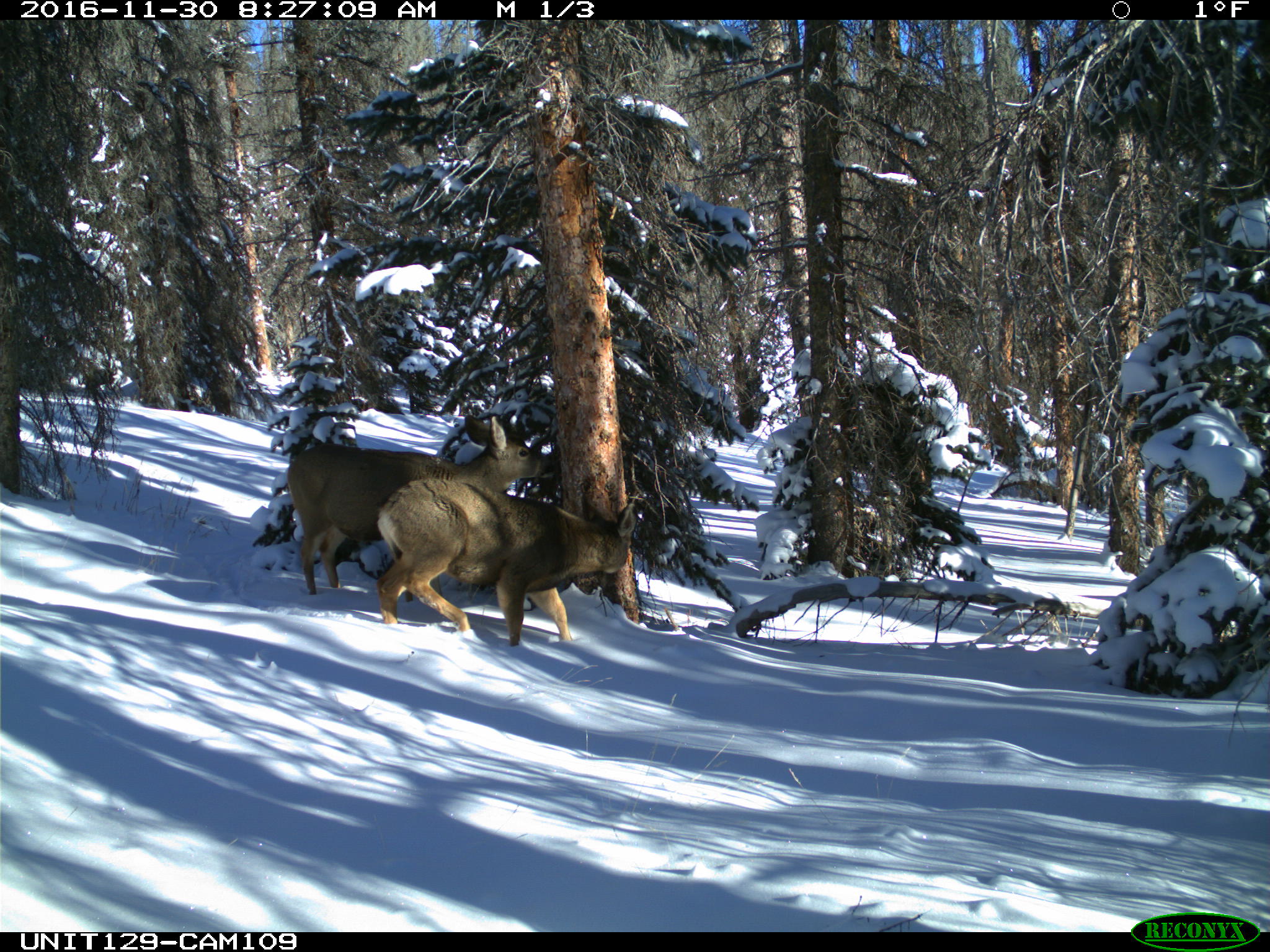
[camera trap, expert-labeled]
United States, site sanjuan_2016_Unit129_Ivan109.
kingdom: Animalia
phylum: Chordata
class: Mammalia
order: Artiodactyla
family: Cervidae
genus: Odocoileus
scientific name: Odocoileus hemionus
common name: mule deer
Odocoileus hemionus (mule deer).